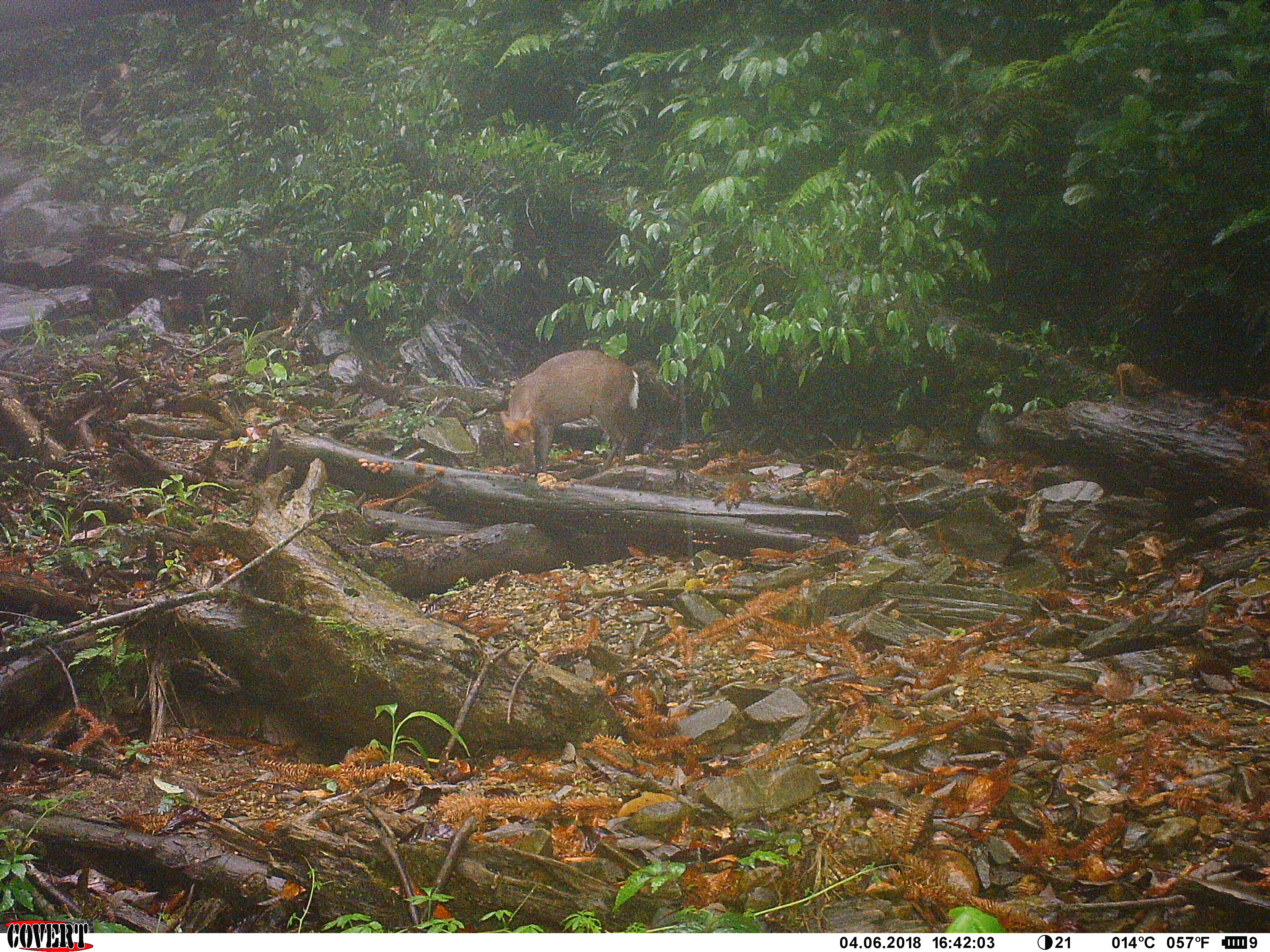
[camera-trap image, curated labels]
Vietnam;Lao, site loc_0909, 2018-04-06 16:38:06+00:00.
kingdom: Animalia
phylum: Chordata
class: Mammalia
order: Artiodactyla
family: Cervidae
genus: Muntiacus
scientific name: Muntiacus rooseveltorum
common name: roosevelt's muntjac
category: roosevelts muntjac group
Roosevelts muntjac group (roosevelt's muntjac) (Muntiacus rooseveltorum). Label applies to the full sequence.